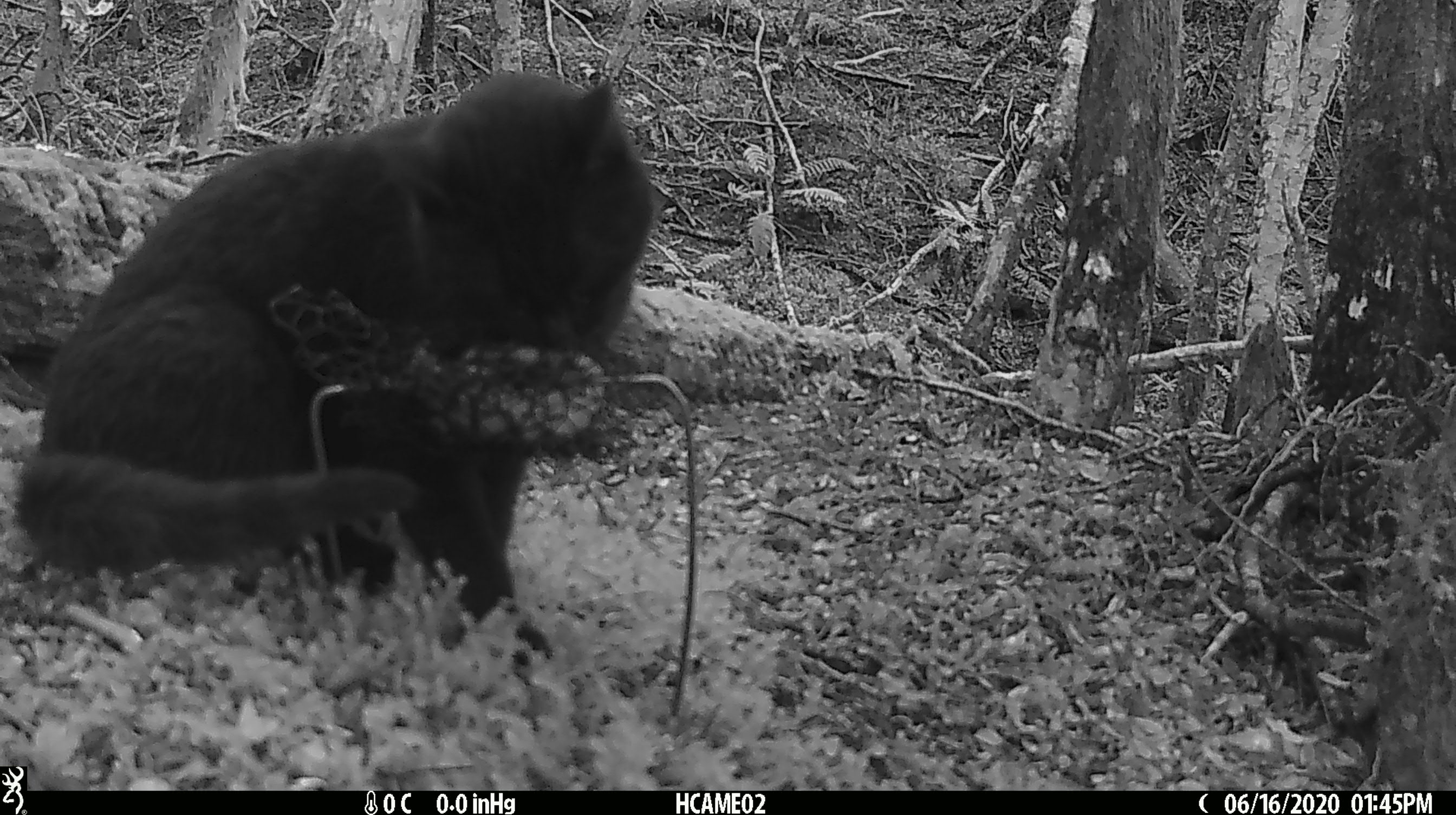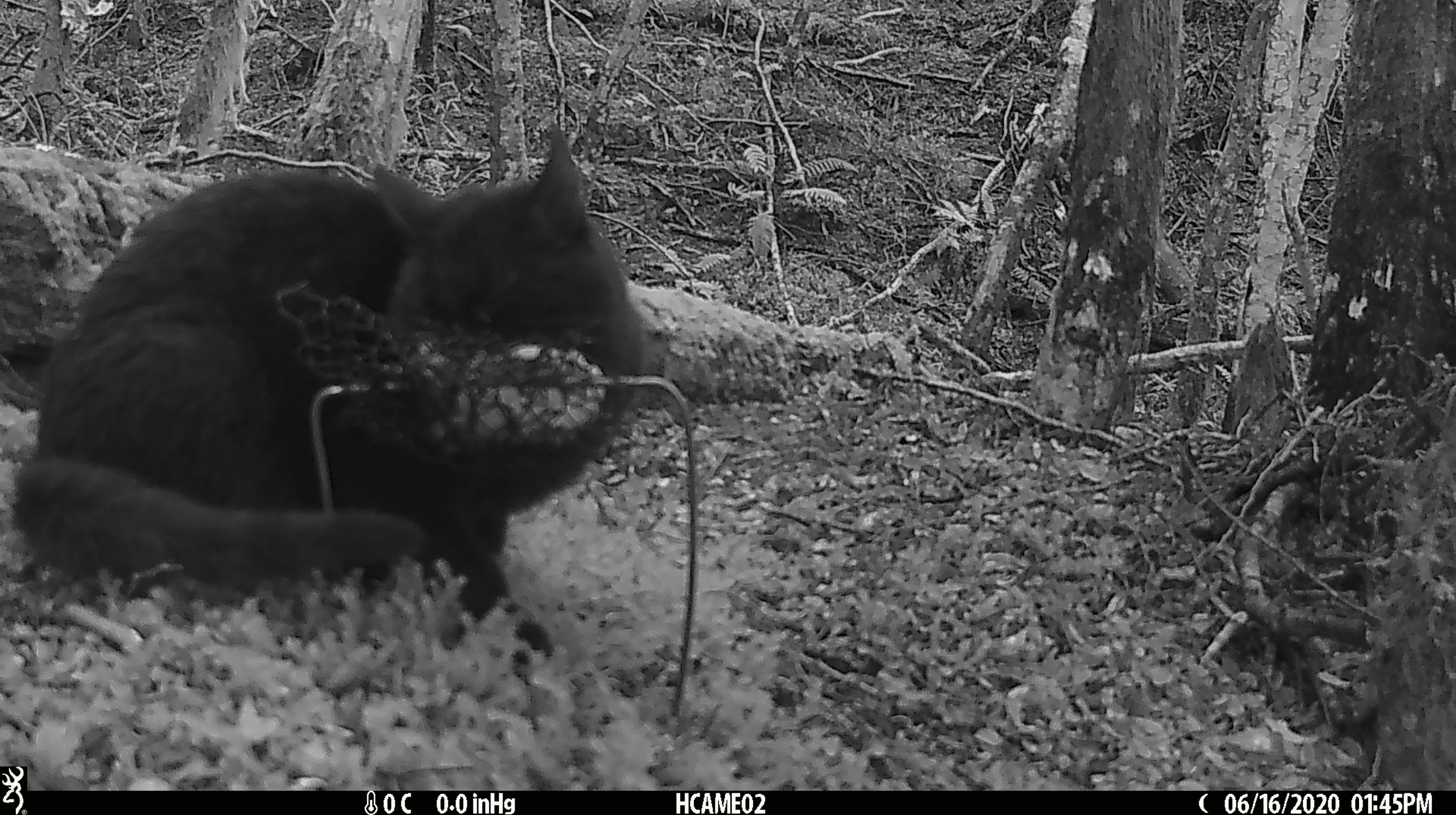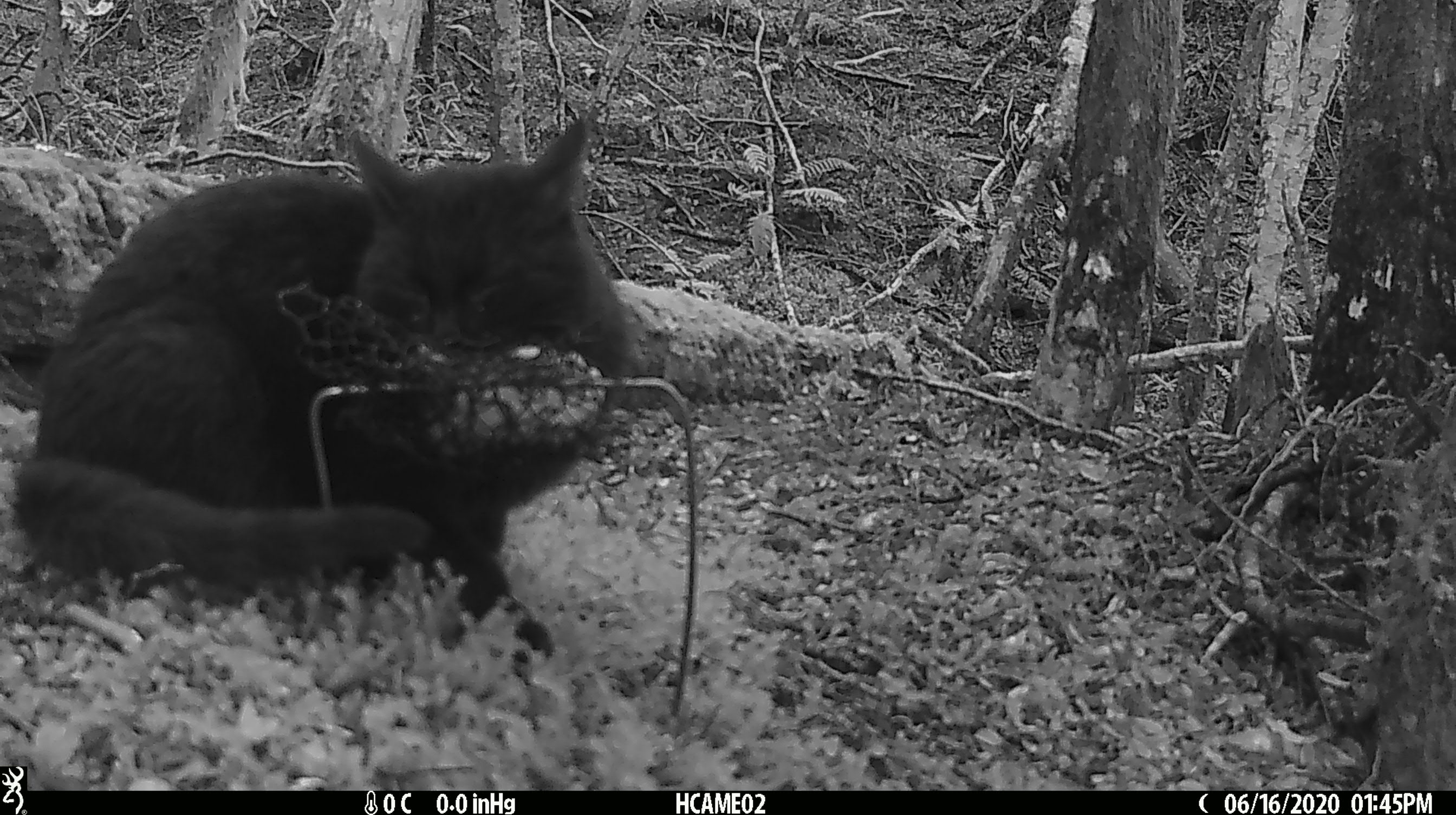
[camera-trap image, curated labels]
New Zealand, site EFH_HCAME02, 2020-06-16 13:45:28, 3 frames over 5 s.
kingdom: Animalia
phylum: Chordata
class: Mammalia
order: Carnivora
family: Felidae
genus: Felis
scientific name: Felis catus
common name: domestic cat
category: cat